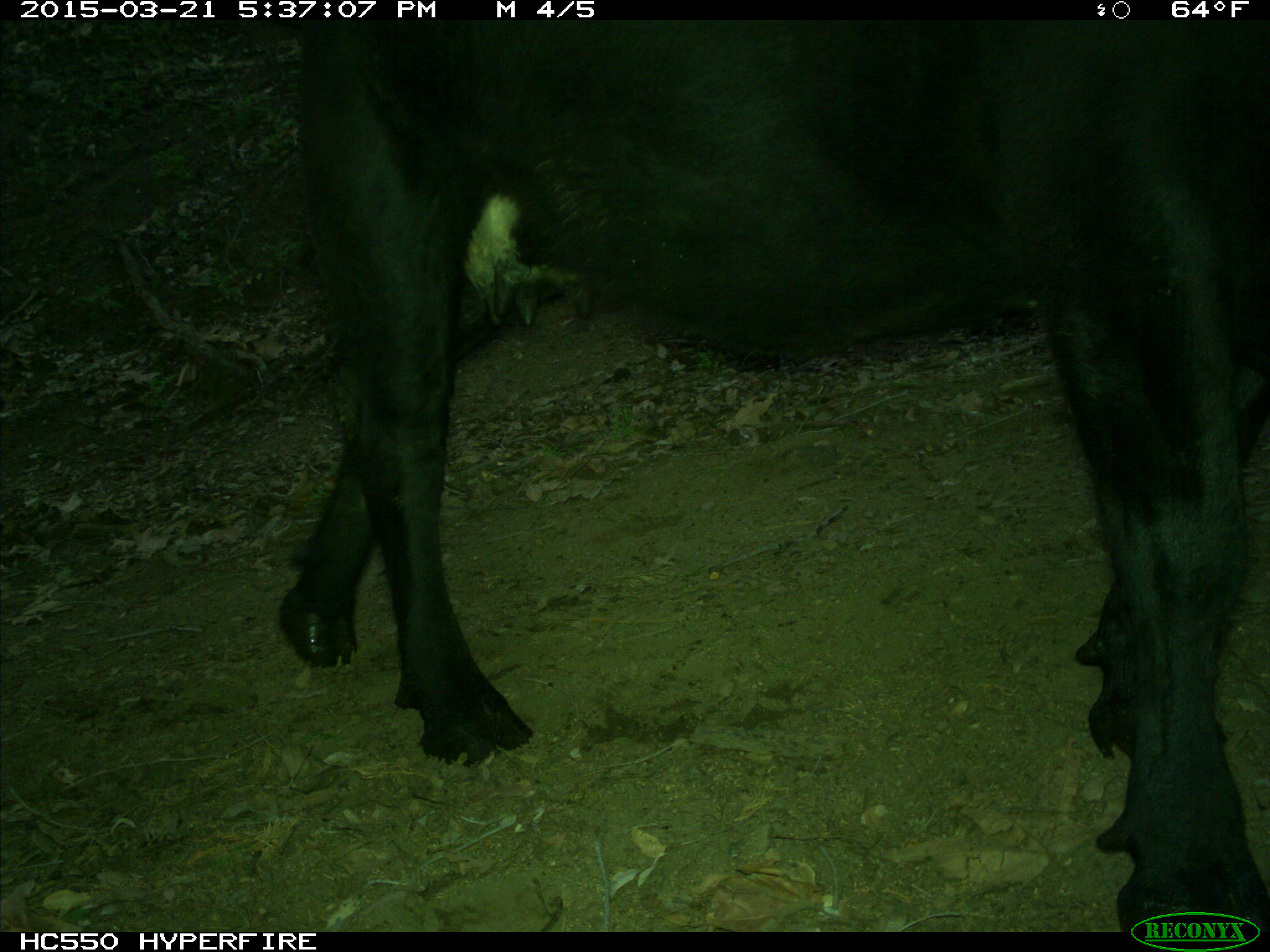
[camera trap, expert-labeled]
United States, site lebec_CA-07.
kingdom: Animalia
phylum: Chordata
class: Mammalia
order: Artiodactyla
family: Bovidae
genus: Bos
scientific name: Bos taurus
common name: domestic cow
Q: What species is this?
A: Bos taurus (domestic cow).